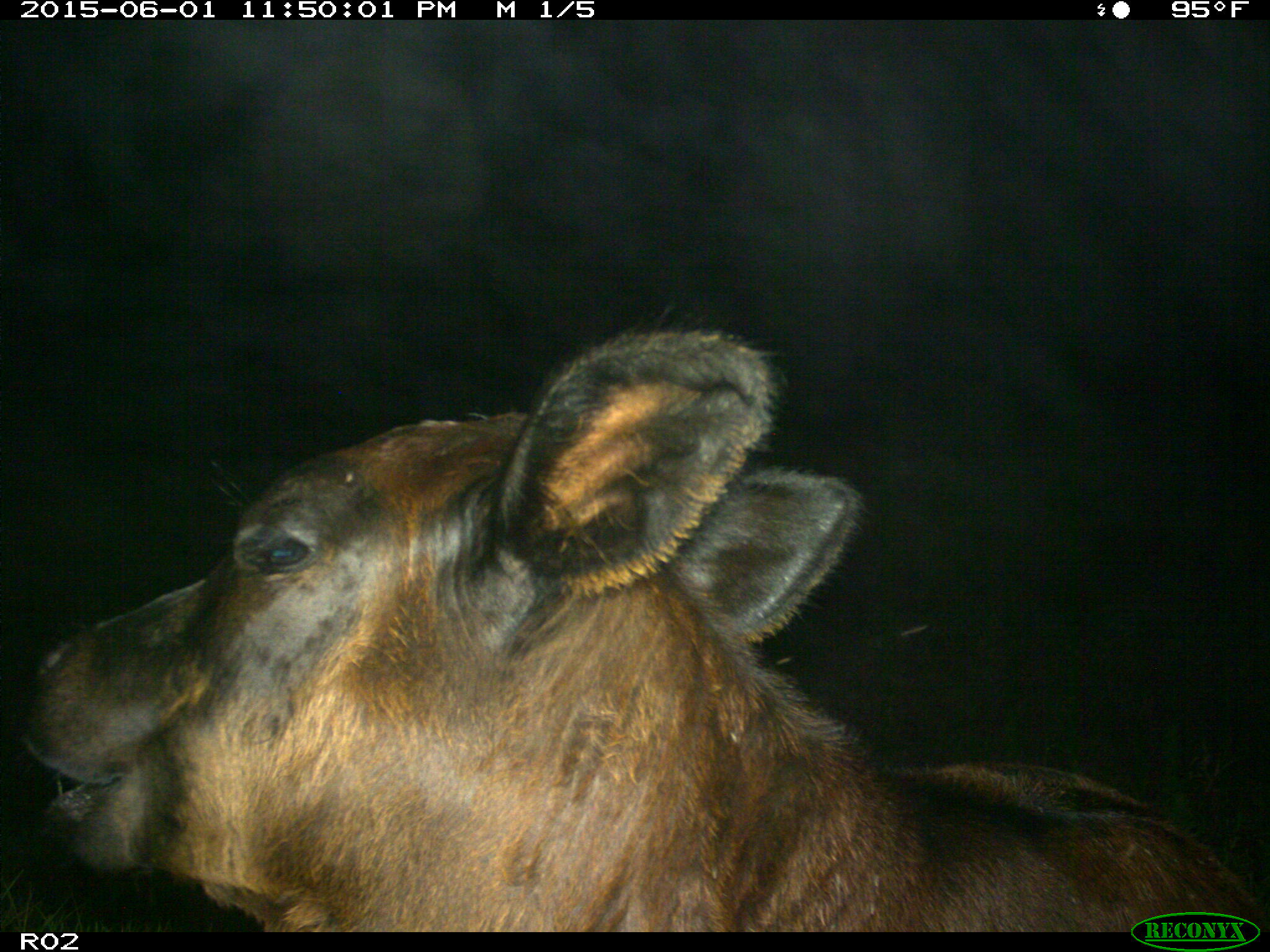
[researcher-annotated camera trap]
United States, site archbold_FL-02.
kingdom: Animalia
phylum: Chordata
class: Mammalia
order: Artiodactyla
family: Bovidae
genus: Bos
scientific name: Bos taurus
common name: domestic cow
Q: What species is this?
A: Bos taurus (domestic cow).